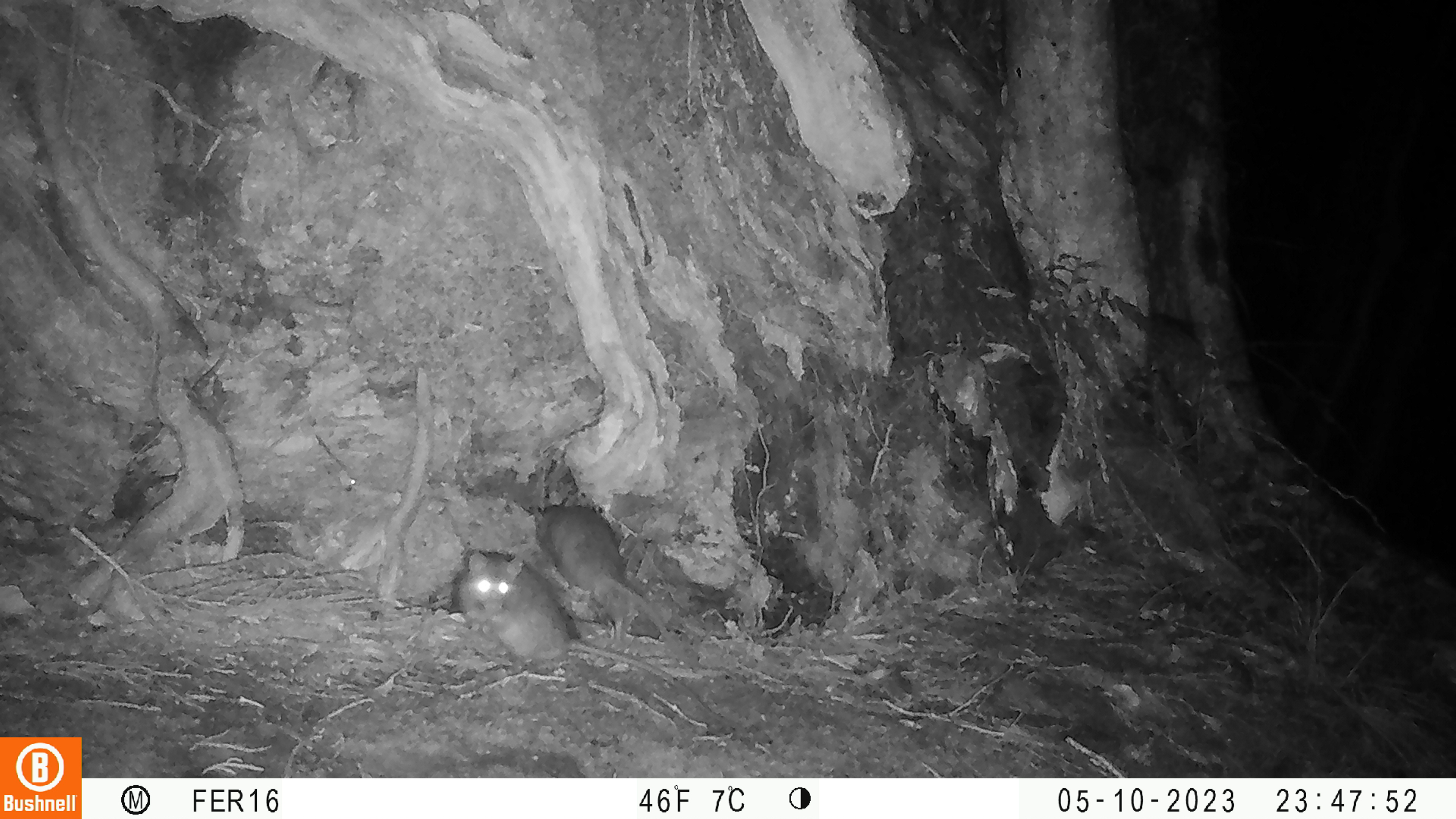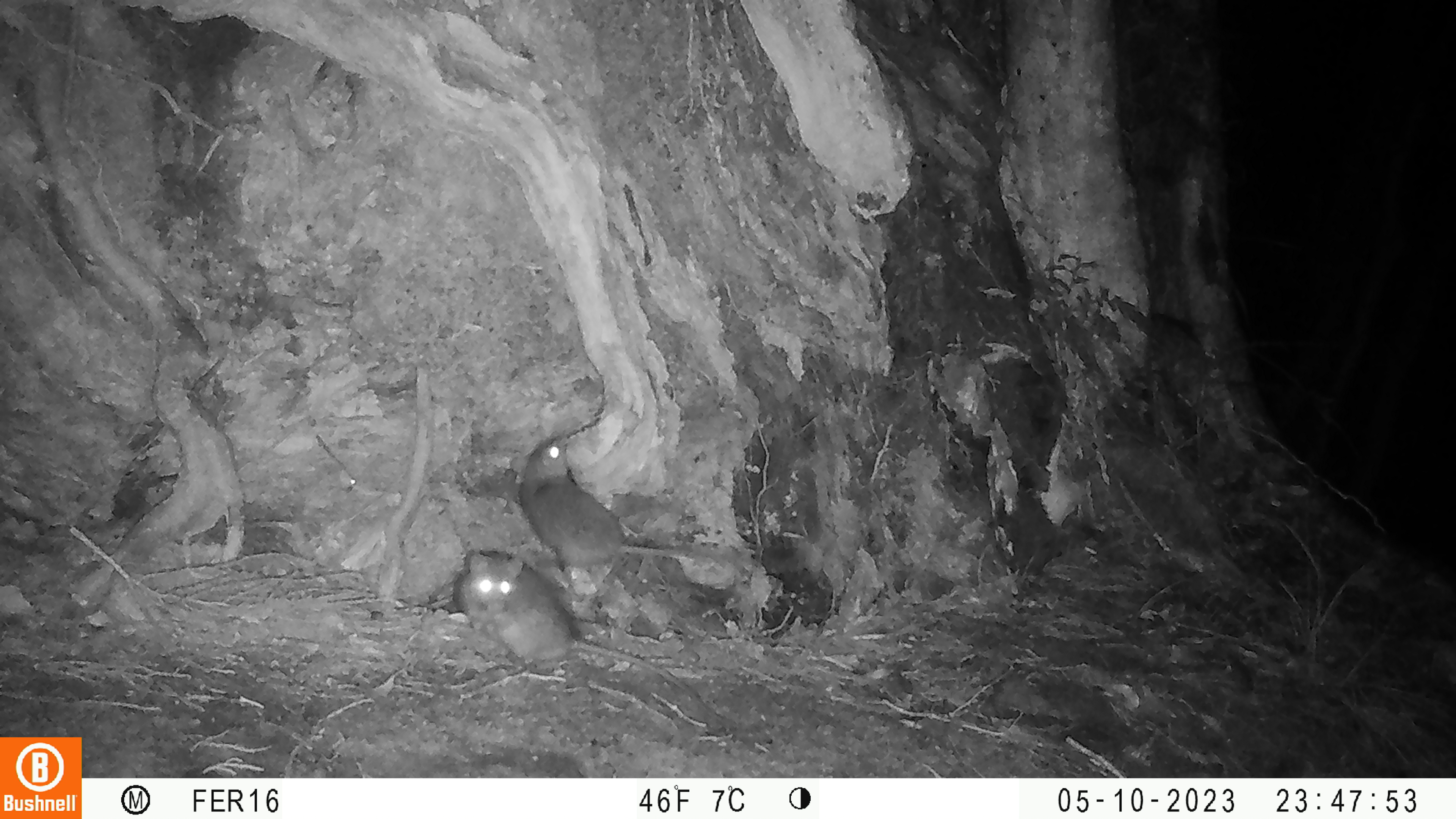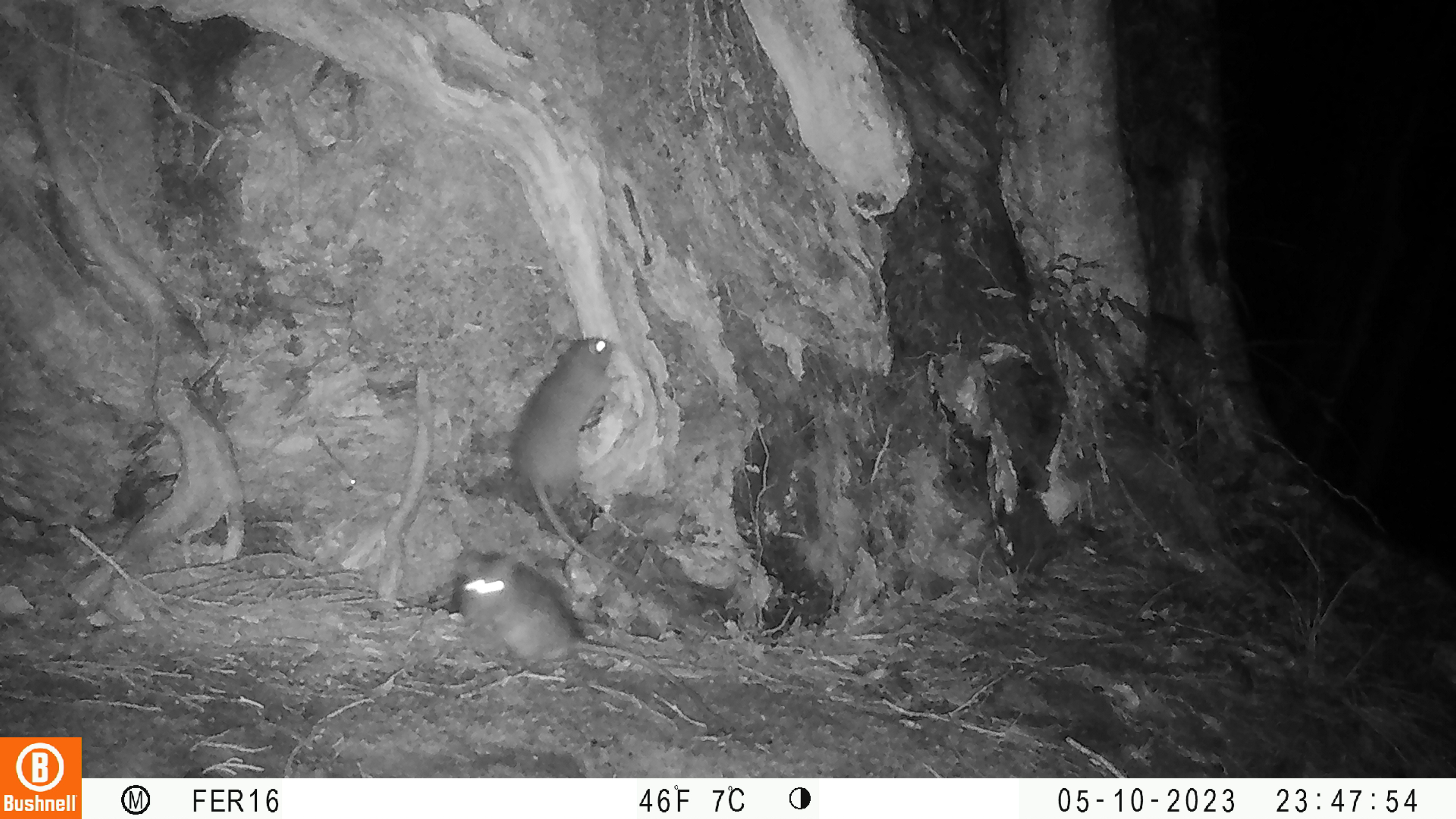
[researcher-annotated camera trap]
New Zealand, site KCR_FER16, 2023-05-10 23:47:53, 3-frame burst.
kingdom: Animalia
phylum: Chordata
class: Mammalia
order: Rodentia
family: Muridae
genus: Rattus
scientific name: Rattus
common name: rat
Rat (Rattus).